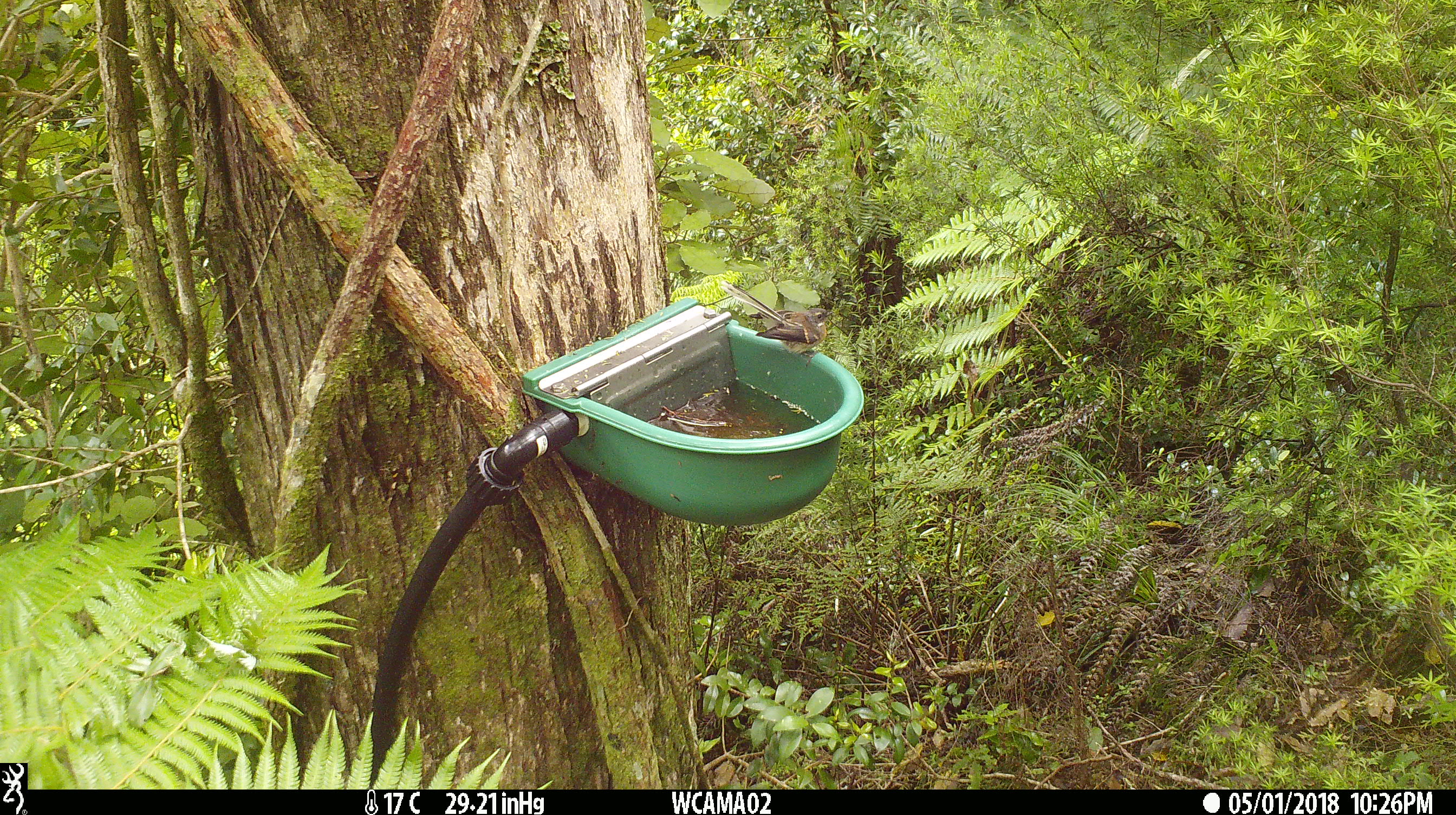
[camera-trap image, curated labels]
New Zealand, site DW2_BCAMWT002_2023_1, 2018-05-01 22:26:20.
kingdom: Animalia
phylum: Chordata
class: Aves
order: Passeriformes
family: Rhipiduridae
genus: Rhipidura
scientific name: Rhipidura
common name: fantails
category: fantail